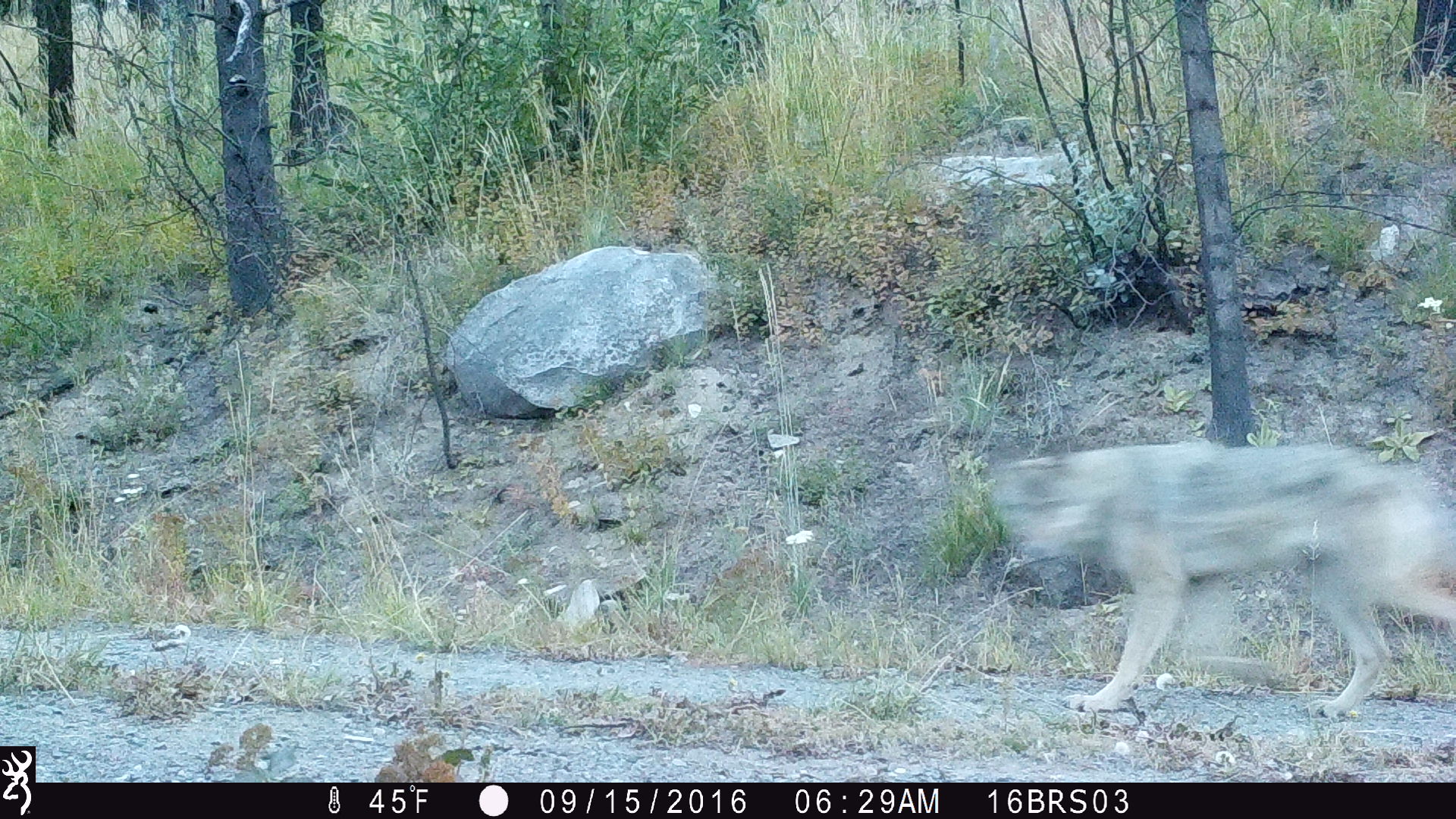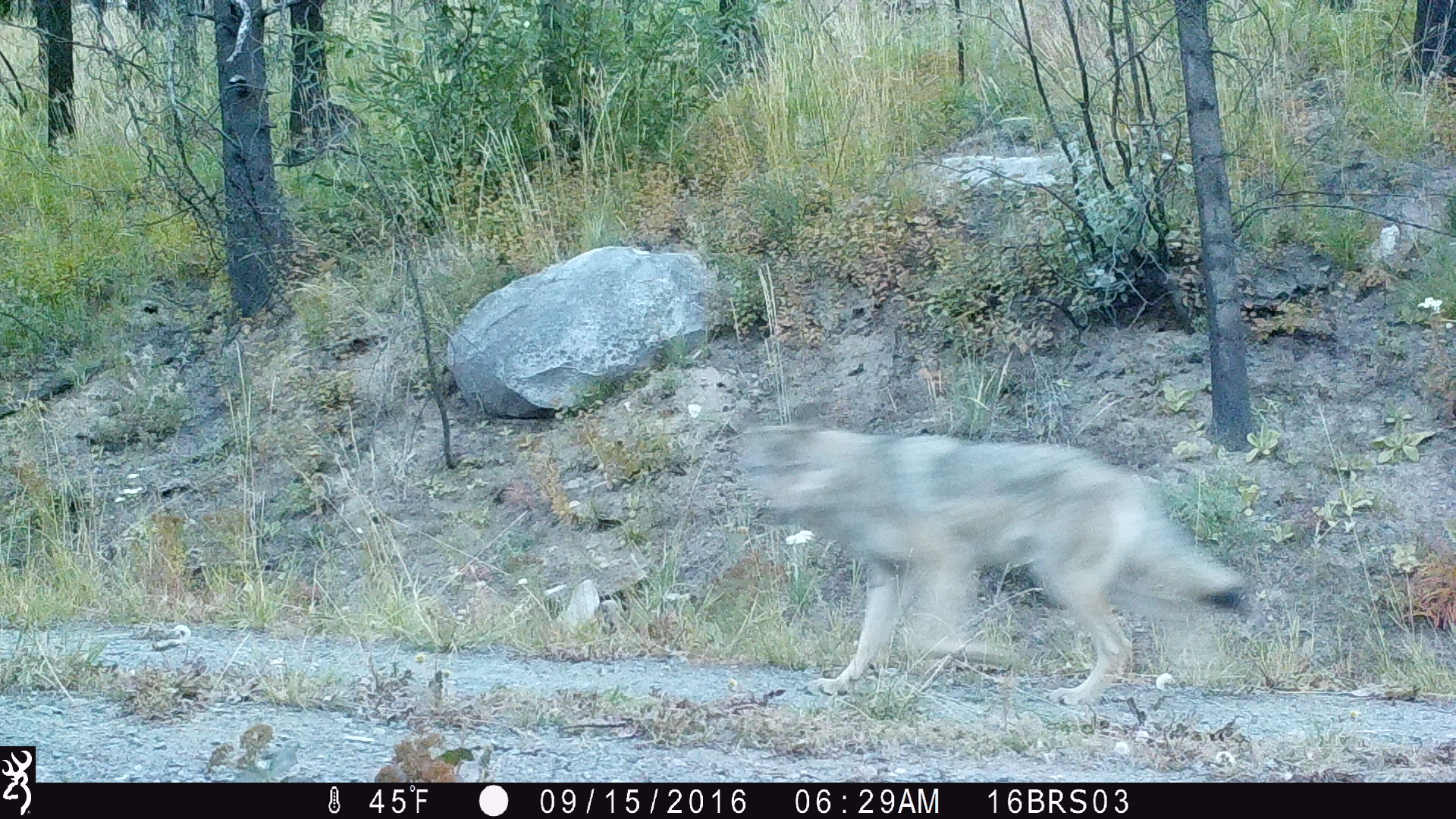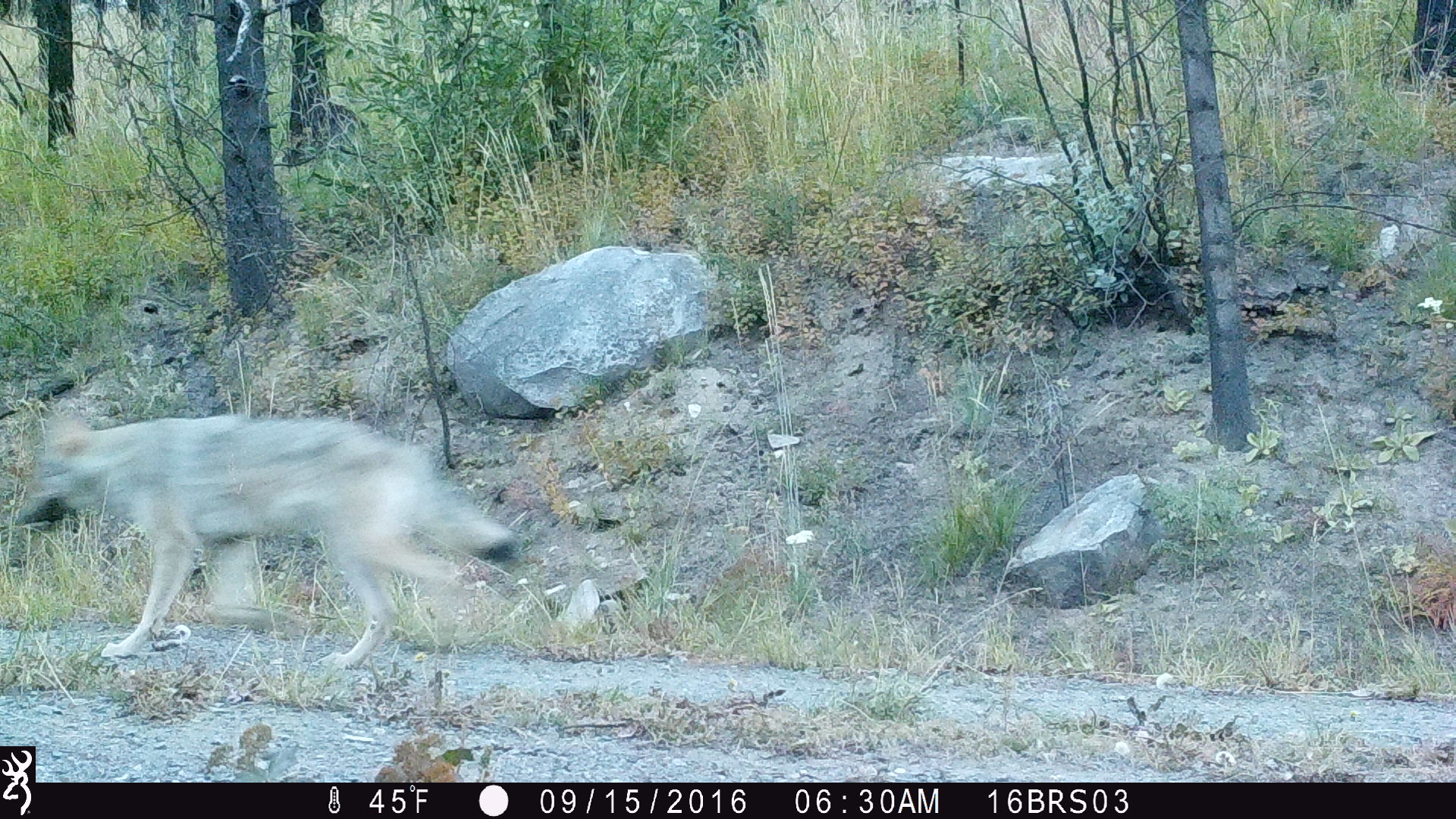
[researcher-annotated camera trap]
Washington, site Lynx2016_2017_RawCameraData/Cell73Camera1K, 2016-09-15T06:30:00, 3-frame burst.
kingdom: Animalia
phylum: Chordata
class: Mammalia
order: Carnivora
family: Canidae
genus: Canis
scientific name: Canis lupus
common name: gray wolf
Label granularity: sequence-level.